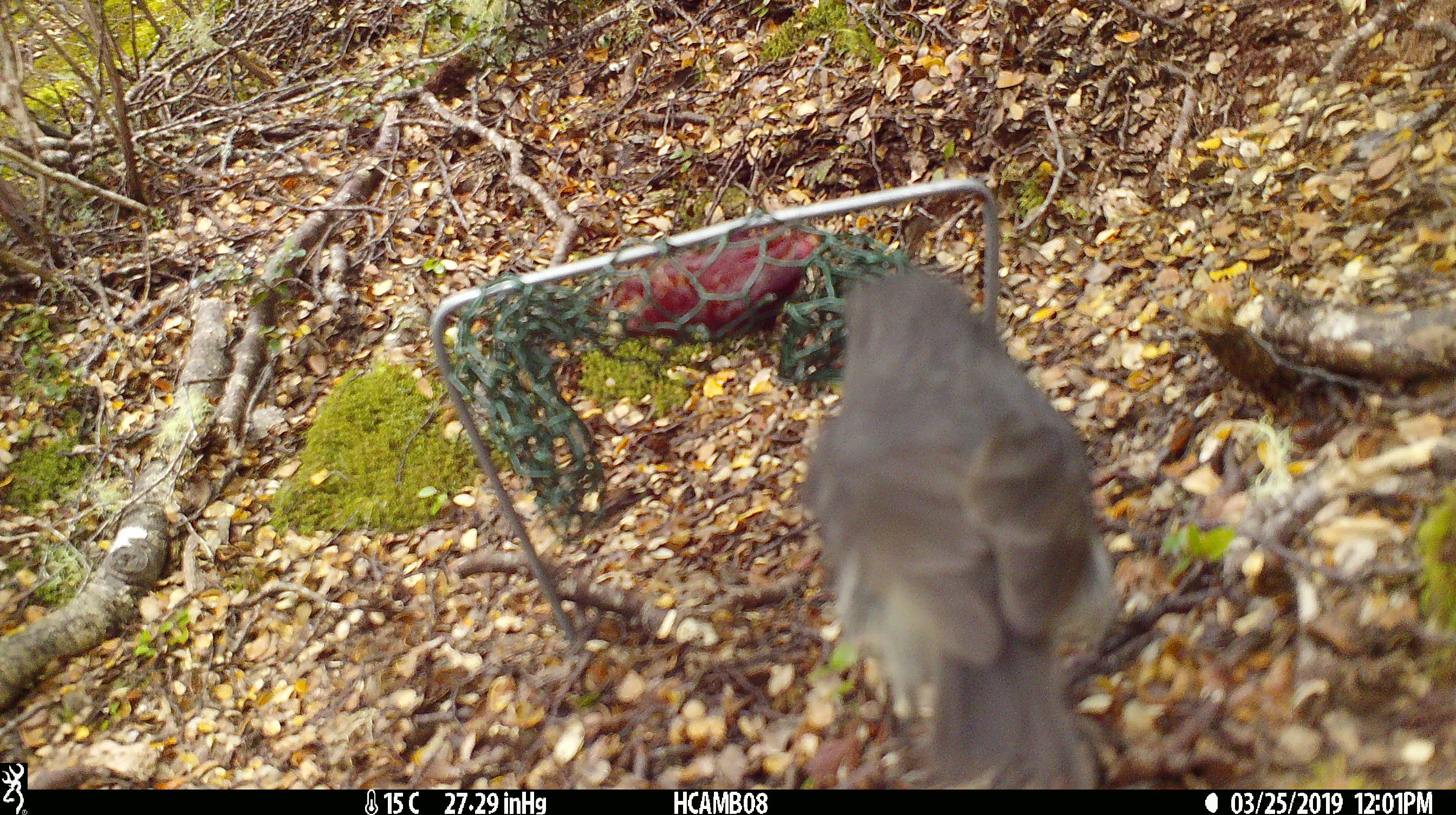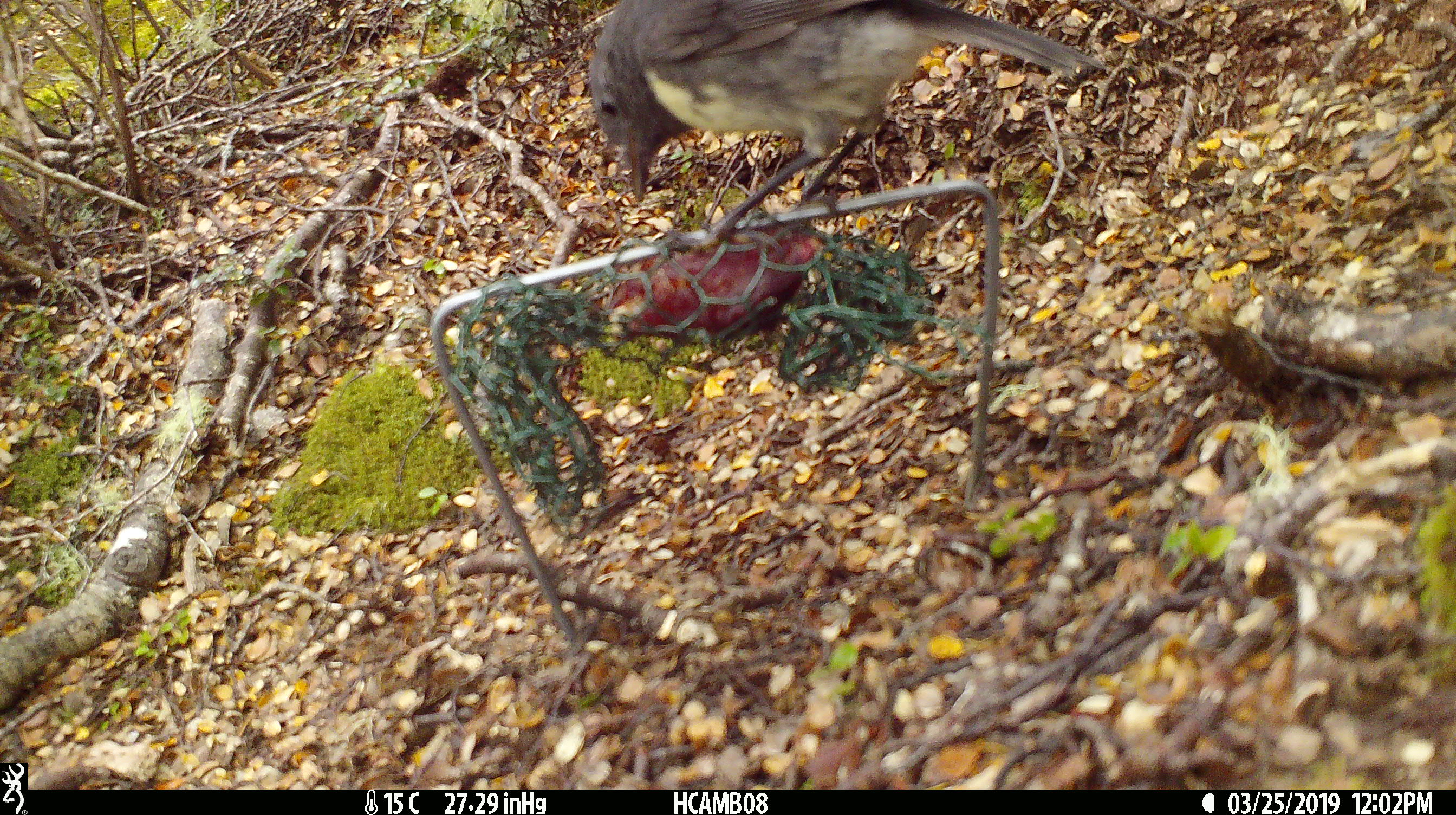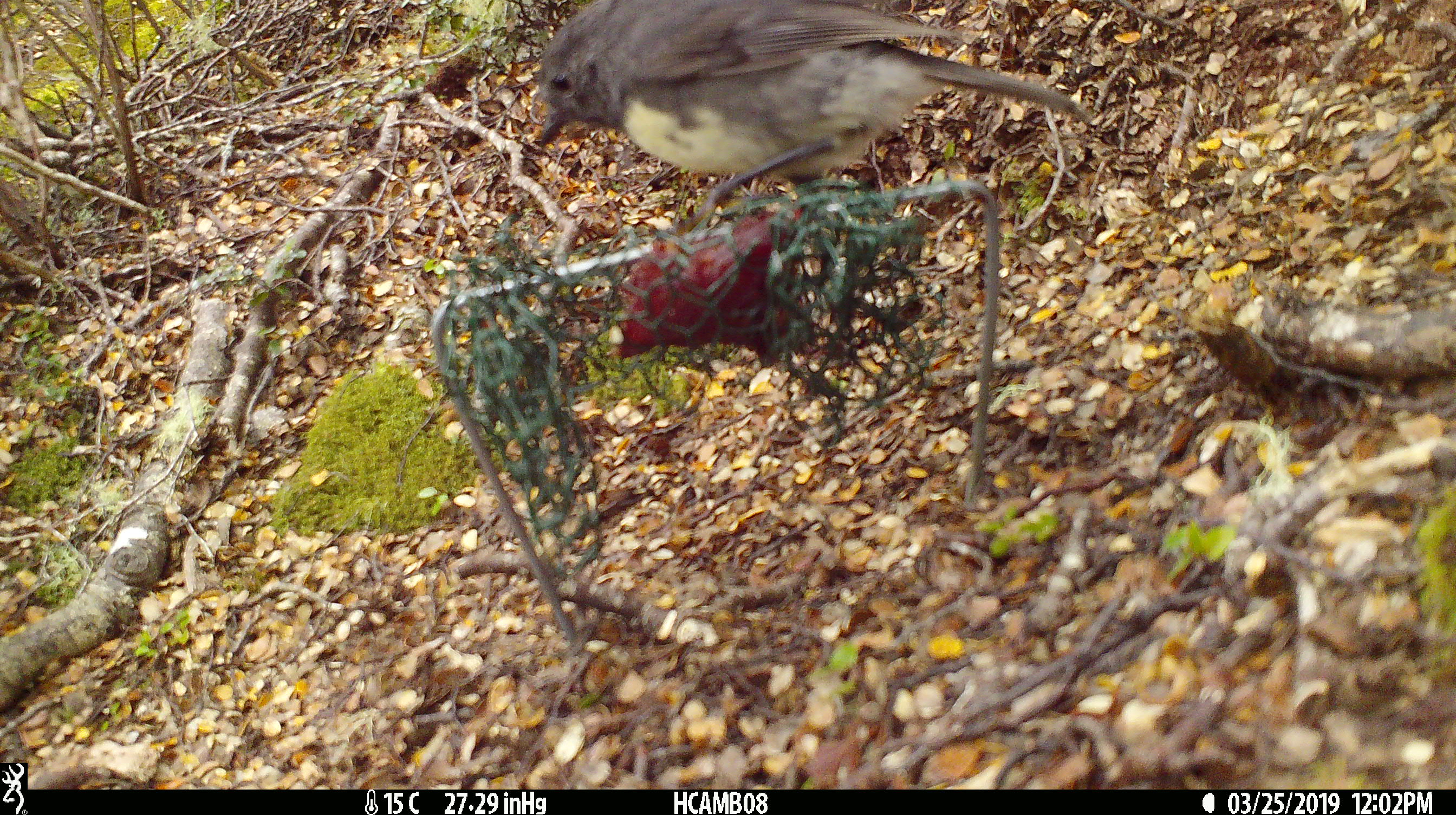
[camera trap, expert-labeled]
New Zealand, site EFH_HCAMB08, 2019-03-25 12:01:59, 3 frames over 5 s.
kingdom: Animalia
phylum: Chordata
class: Aves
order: Passeriformes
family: Petroicidae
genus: Petroica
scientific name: Petroica australis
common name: new zealand robin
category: robin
Robin (new zealand robin) (Petroica australis).